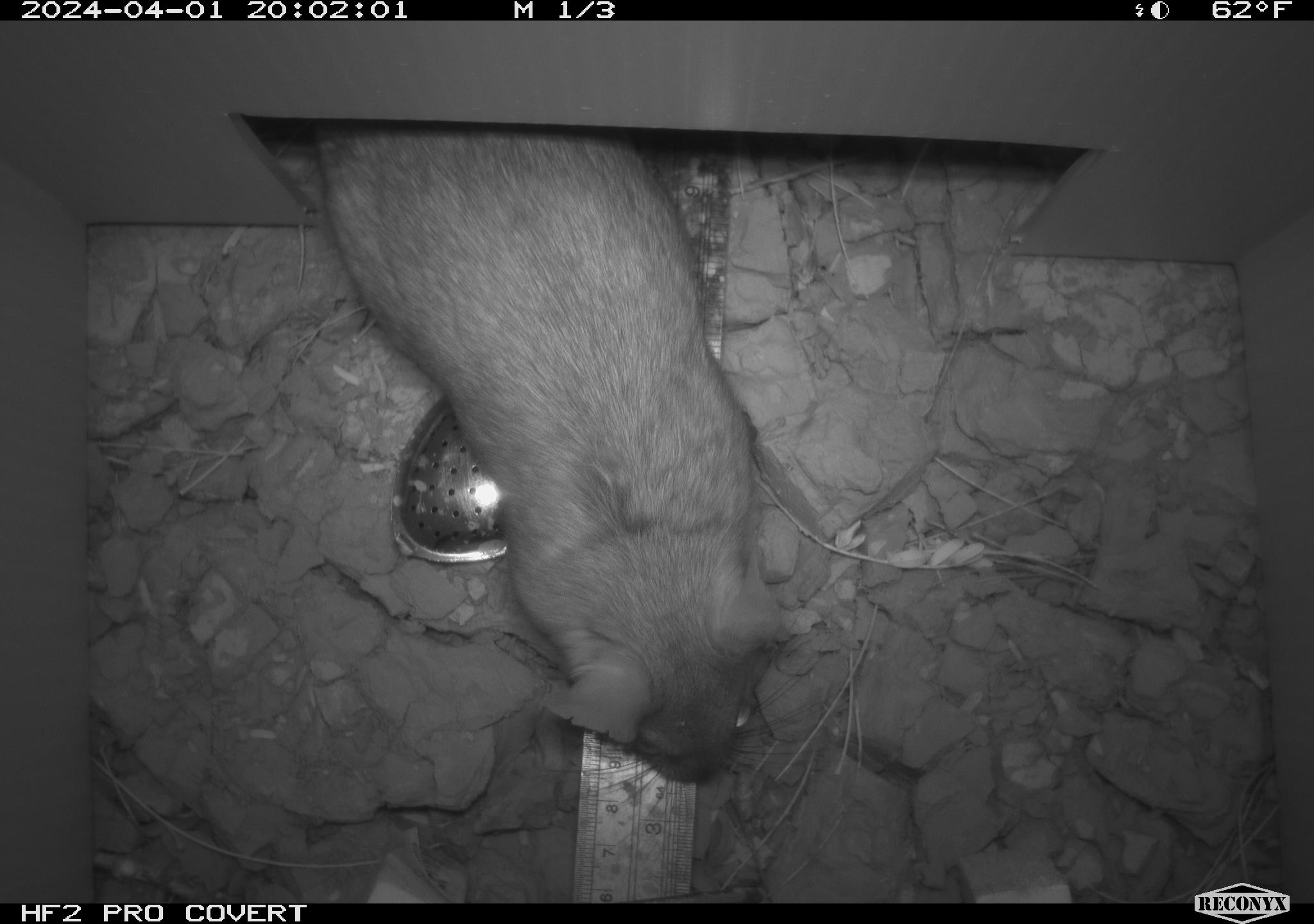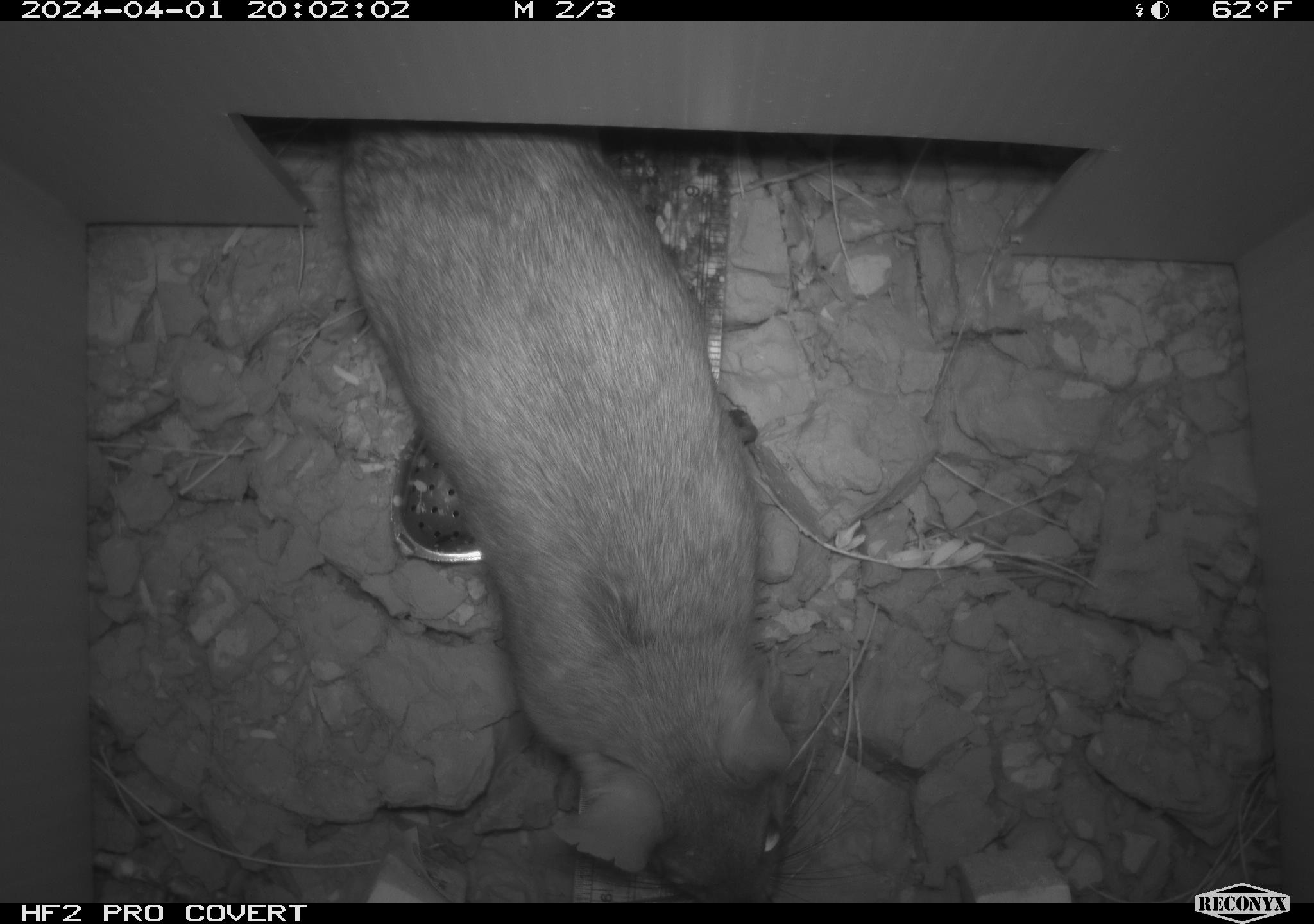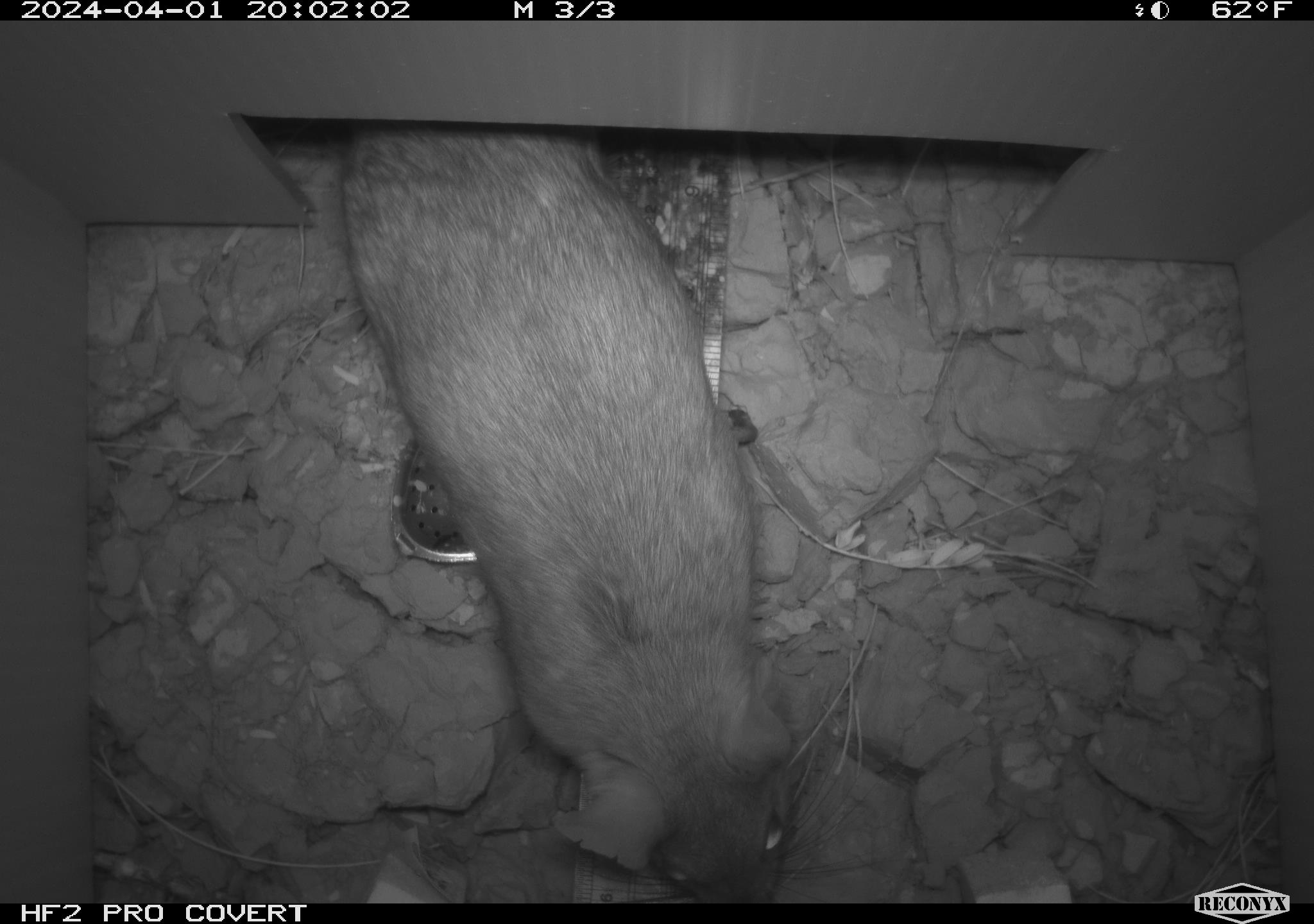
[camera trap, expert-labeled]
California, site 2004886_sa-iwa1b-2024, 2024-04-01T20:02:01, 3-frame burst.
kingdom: Animalia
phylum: Chordata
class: Mammalia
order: Rodentia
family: Cricetidae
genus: Neotoma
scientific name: Neotoma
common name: pack rat or woodrat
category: neotoma species